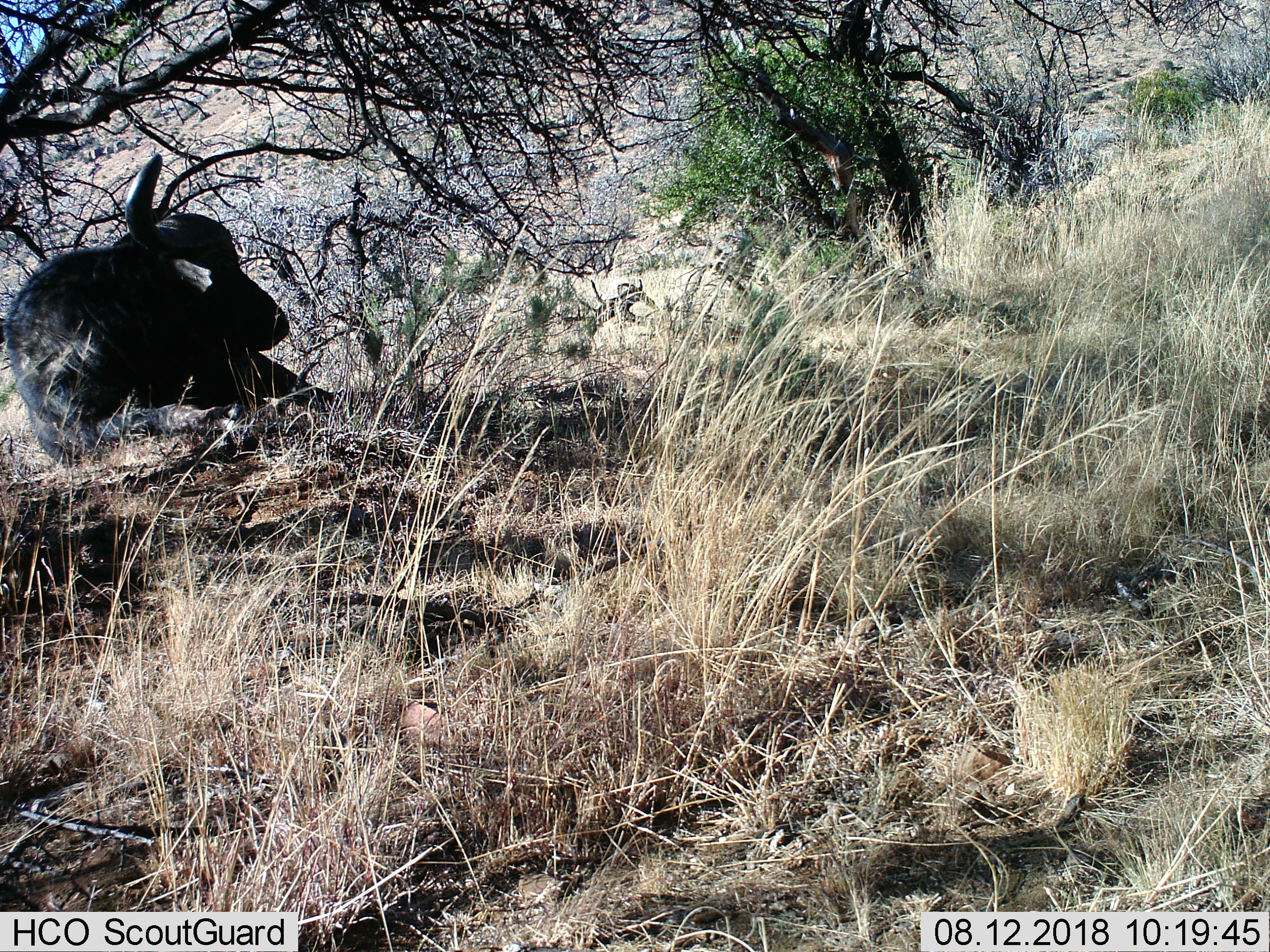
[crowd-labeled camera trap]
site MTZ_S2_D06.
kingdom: Animalia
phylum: Chordata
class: Mammalia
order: Artiodactyla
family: Bovidae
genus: Syncerus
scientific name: Syncerus caffer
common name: african buffalo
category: buffalo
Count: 1.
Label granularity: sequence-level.